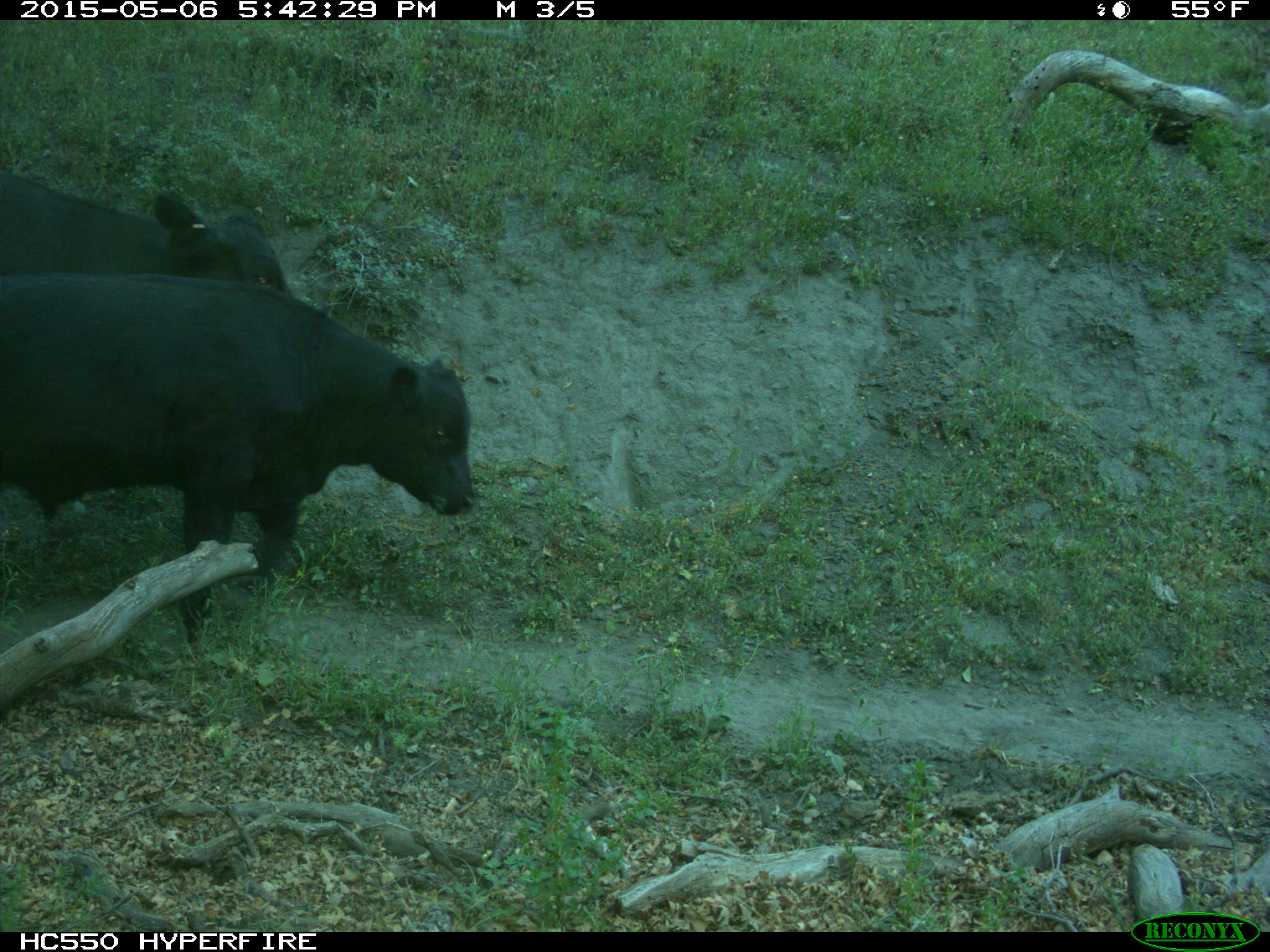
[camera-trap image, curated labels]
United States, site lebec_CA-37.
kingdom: Animalia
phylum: Chordata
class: Mammalia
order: Artiodactyla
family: Bovidae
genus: Bos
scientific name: Bos taurus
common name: domestic cow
Bos taurus (domestic cow).